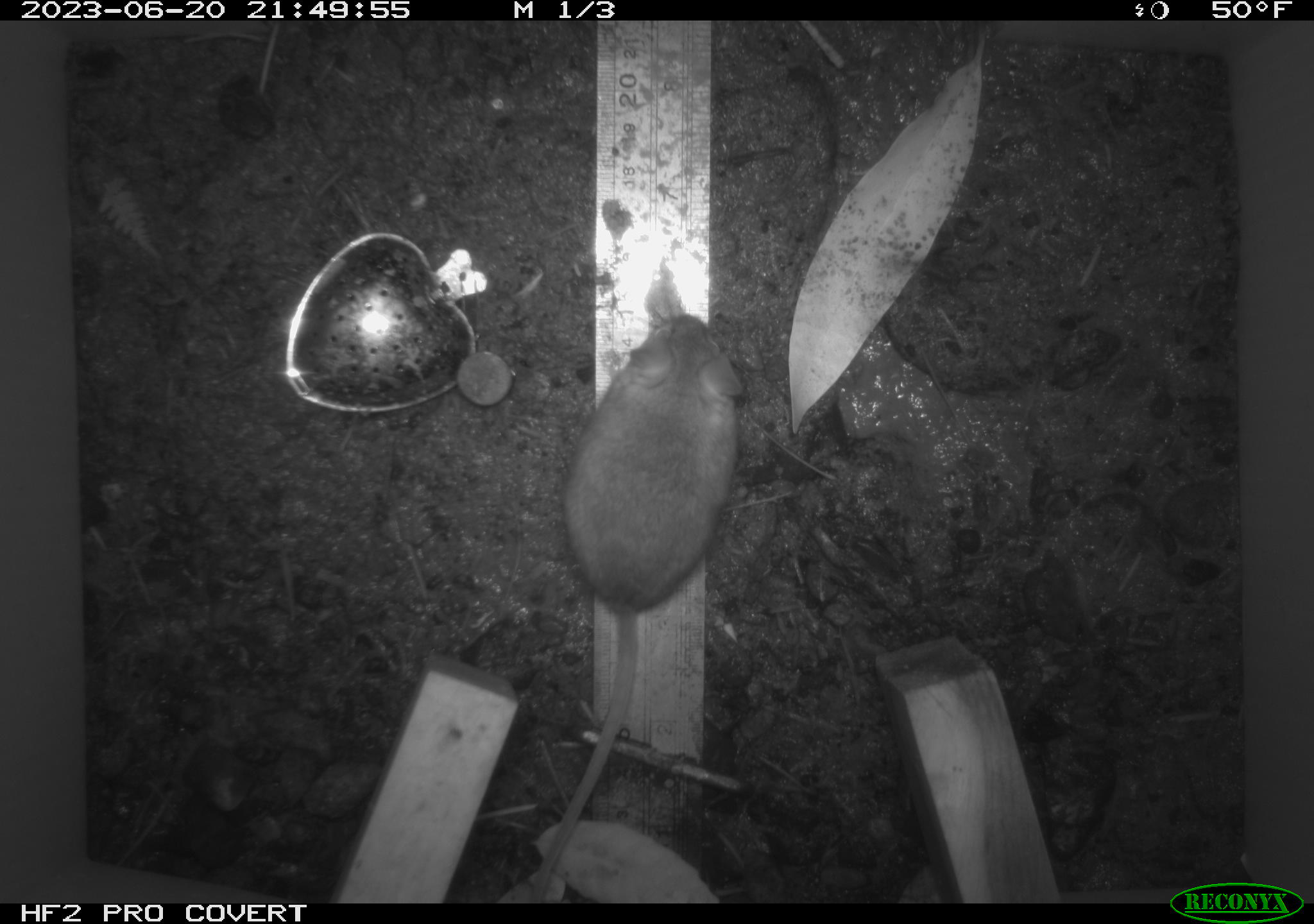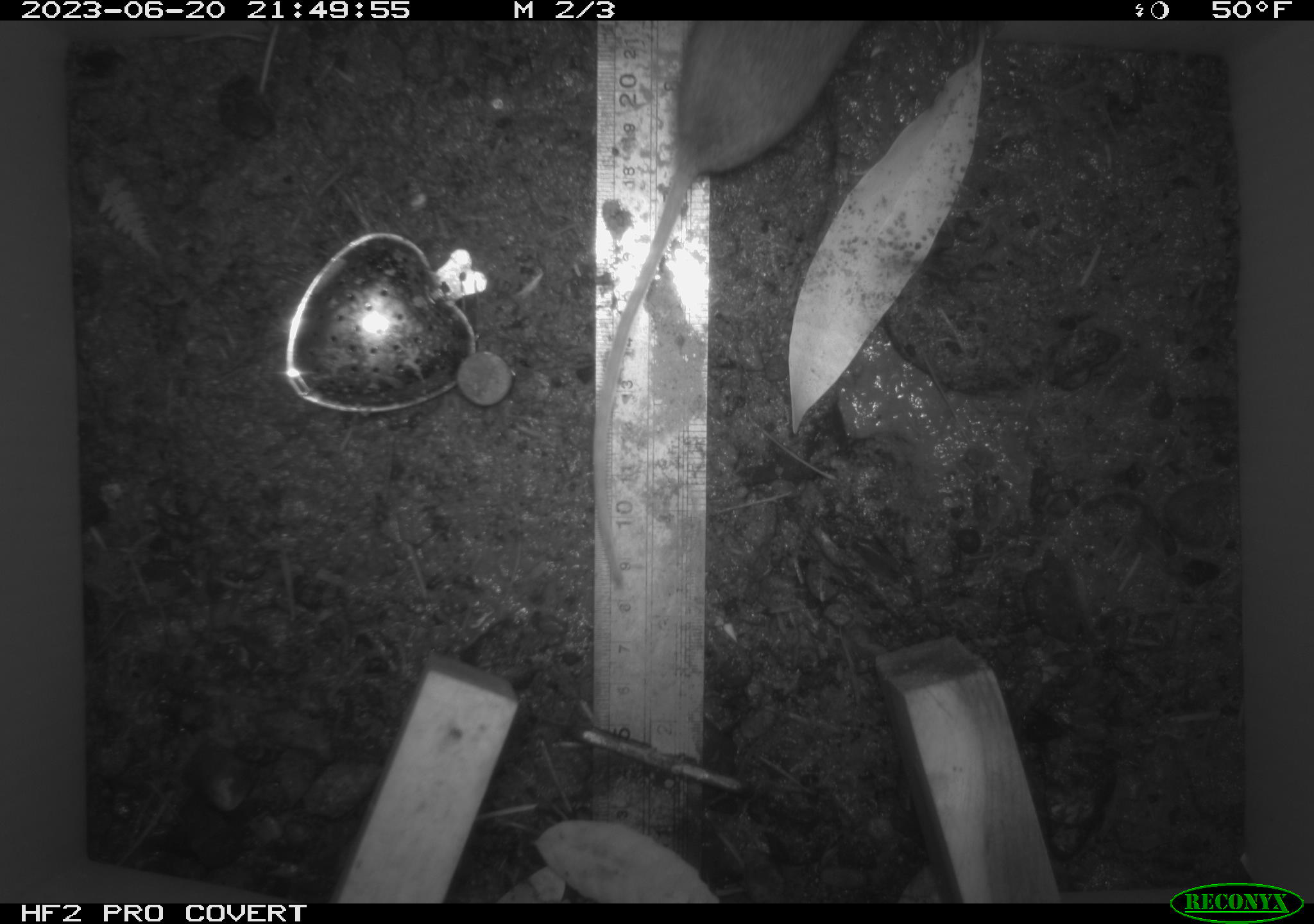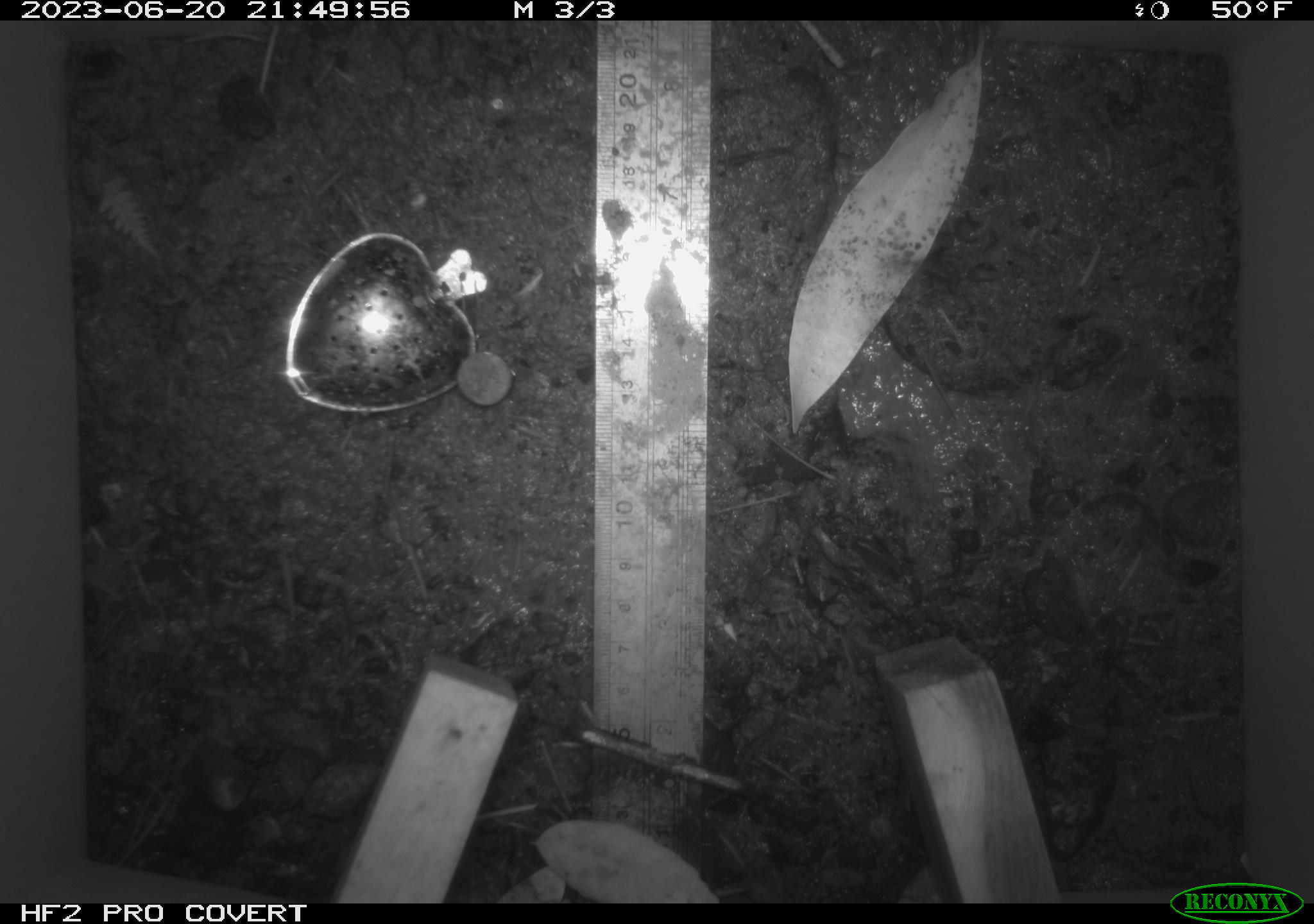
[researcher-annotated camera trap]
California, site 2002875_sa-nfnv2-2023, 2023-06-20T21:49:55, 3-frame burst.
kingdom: Animalia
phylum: Chordata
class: Mammalia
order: Rodentia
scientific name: Rodentia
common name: mouse species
Mouse species (Rodentia).